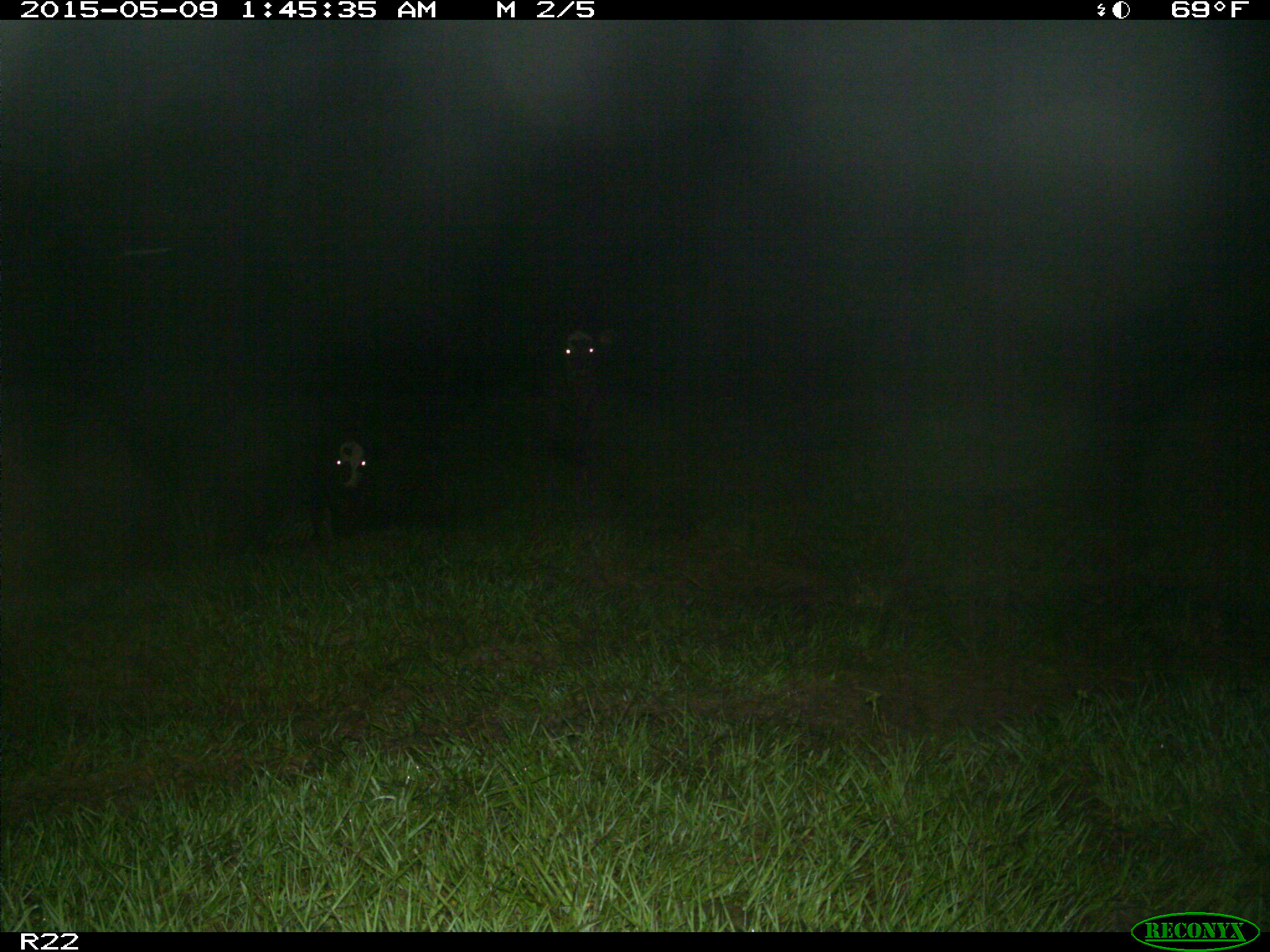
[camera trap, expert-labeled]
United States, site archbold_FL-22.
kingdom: Animalia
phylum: Chordata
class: Mammalia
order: Artiodactyla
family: Bovidae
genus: Bos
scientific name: Bos taurus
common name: domestic cow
Bos taurus (domestic cow).